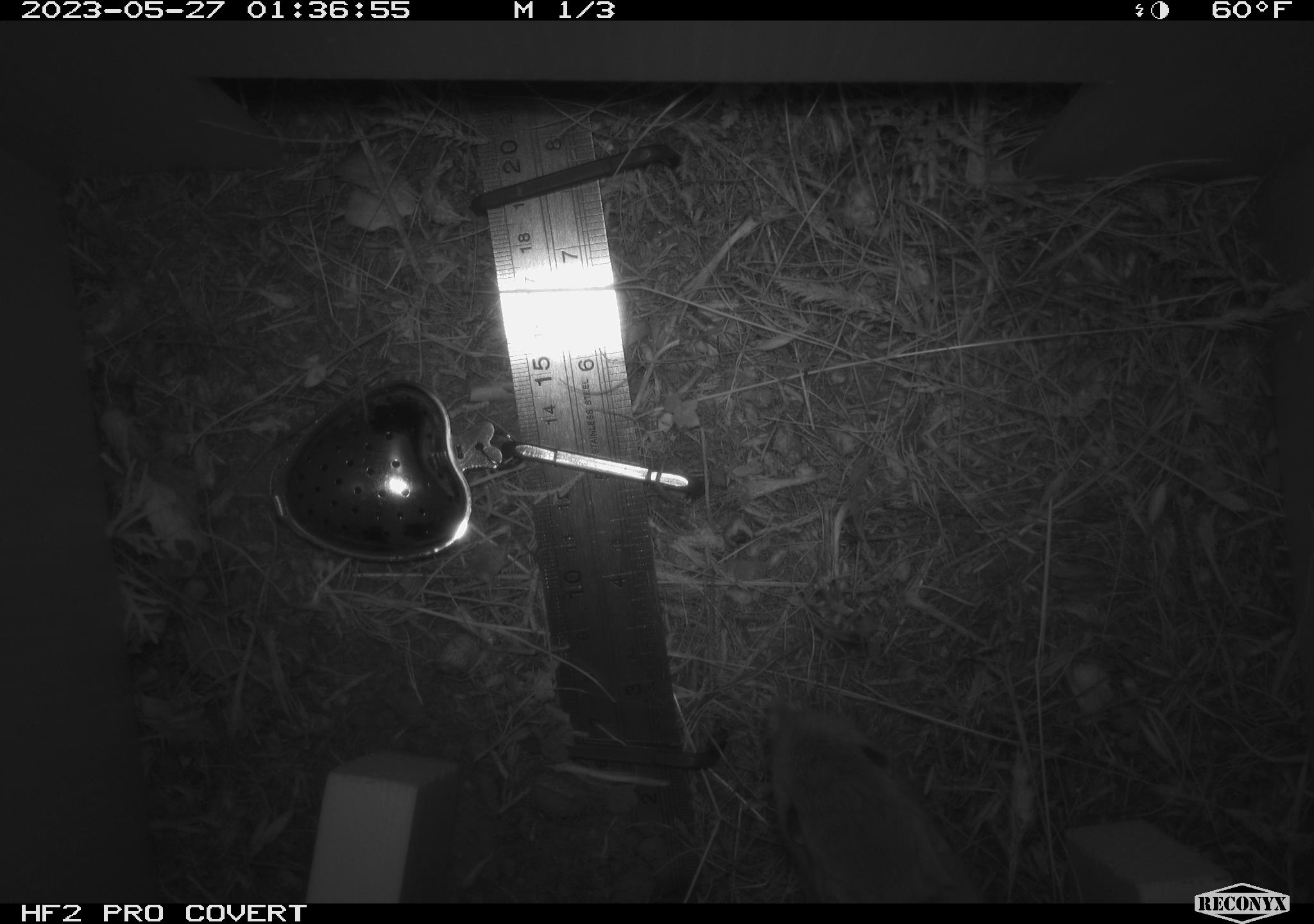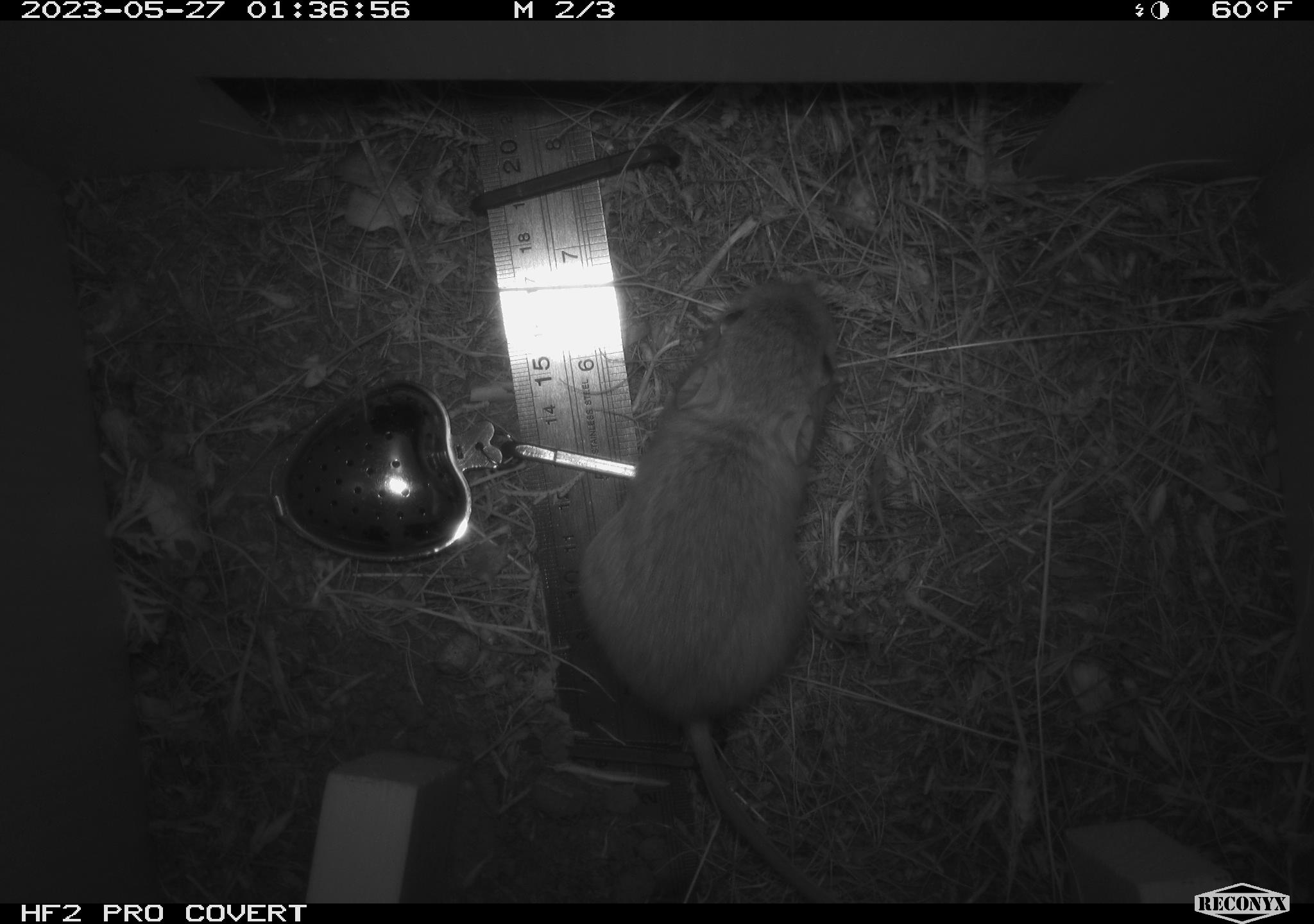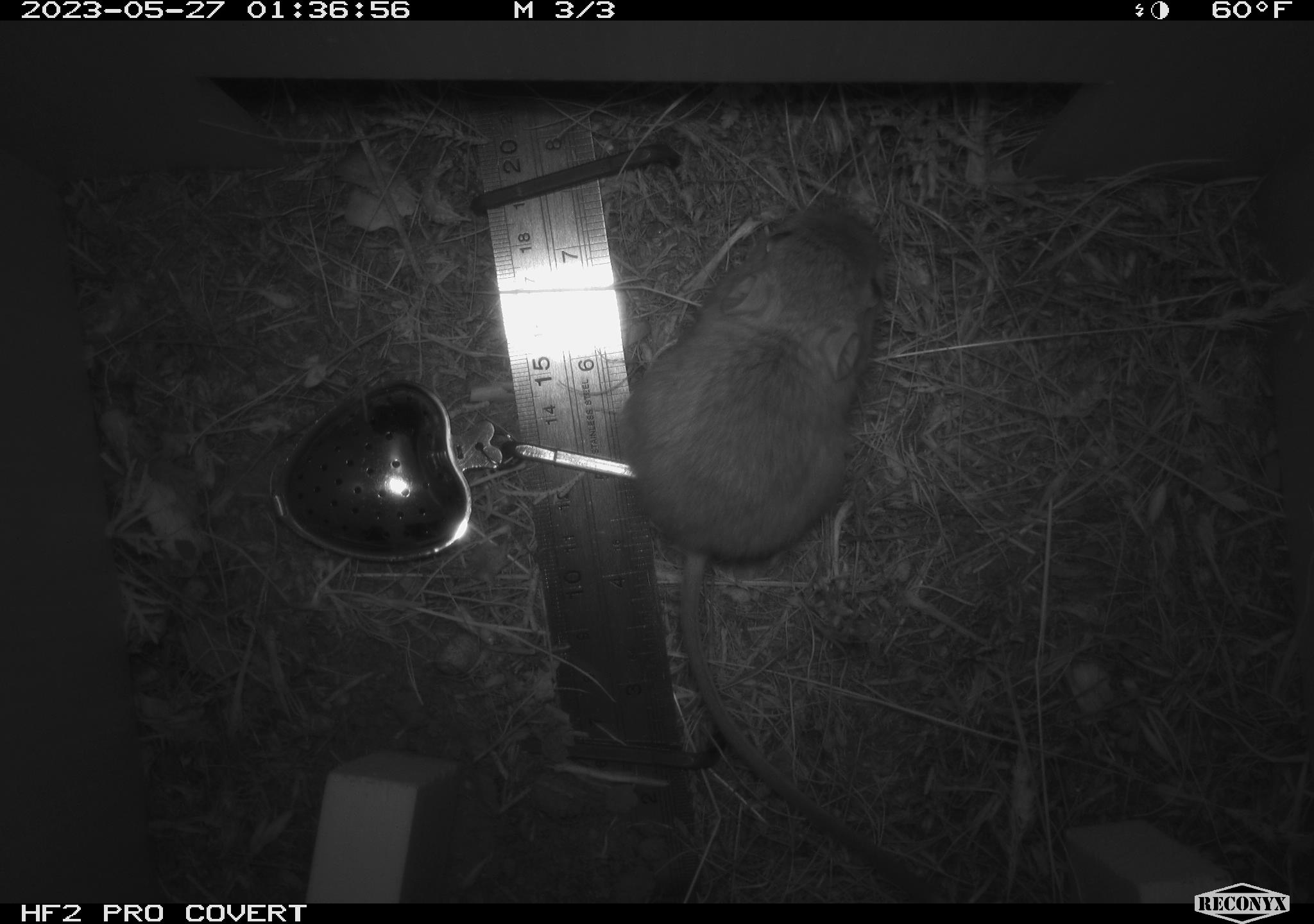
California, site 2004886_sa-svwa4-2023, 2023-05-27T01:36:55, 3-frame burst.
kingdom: Animalia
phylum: Chordata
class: Mammalia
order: Rodentia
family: Heteromyidae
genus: Dipodomys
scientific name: Dipodomys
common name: kangaroo rats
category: dipodomys species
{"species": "dipodomys species (kangaroo rats) (Dipodomys)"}